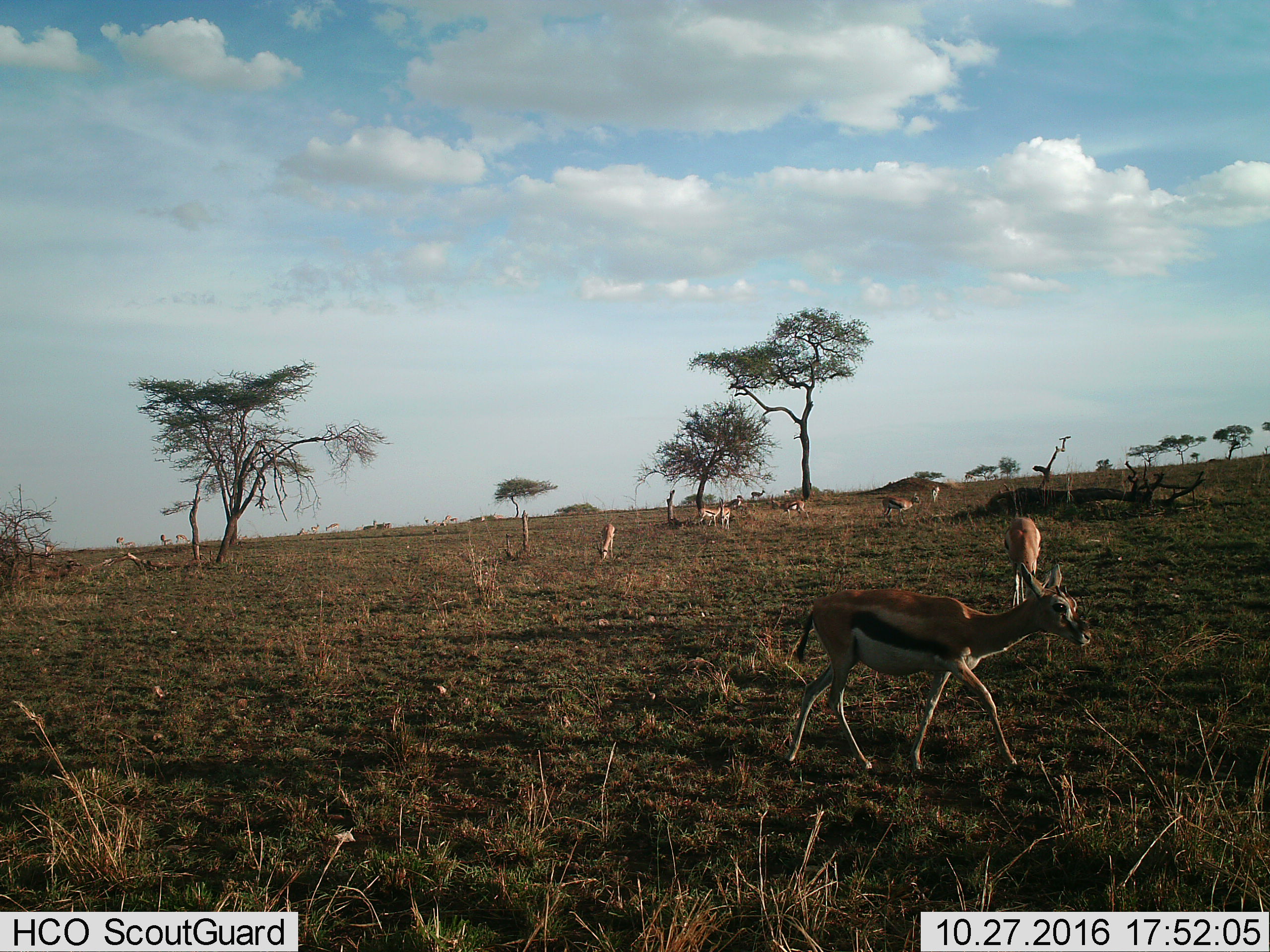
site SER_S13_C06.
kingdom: Animalia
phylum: Chordata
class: Mammalia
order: Artiodactyla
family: Bovidae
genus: Eudorcas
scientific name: Eudorcas thomsonii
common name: thomson's gazelle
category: gazellethomsons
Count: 11-50.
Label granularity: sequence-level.